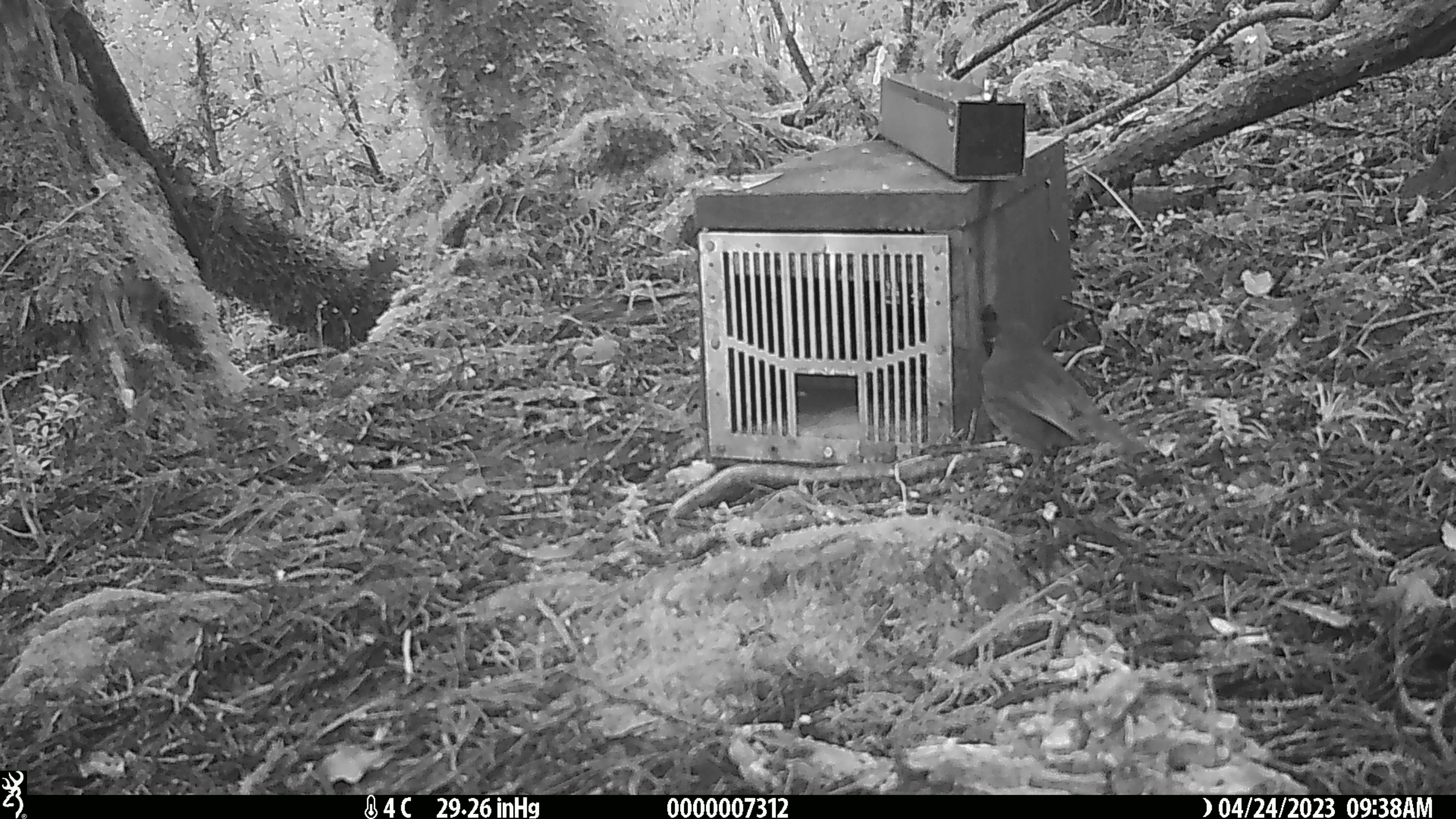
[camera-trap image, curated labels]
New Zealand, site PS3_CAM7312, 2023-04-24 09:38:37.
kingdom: Animalia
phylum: Chordata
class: Aves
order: Passeriformes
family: Petroicidae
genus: Petroica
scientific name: Petroica australis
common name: new zealand robin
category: robin